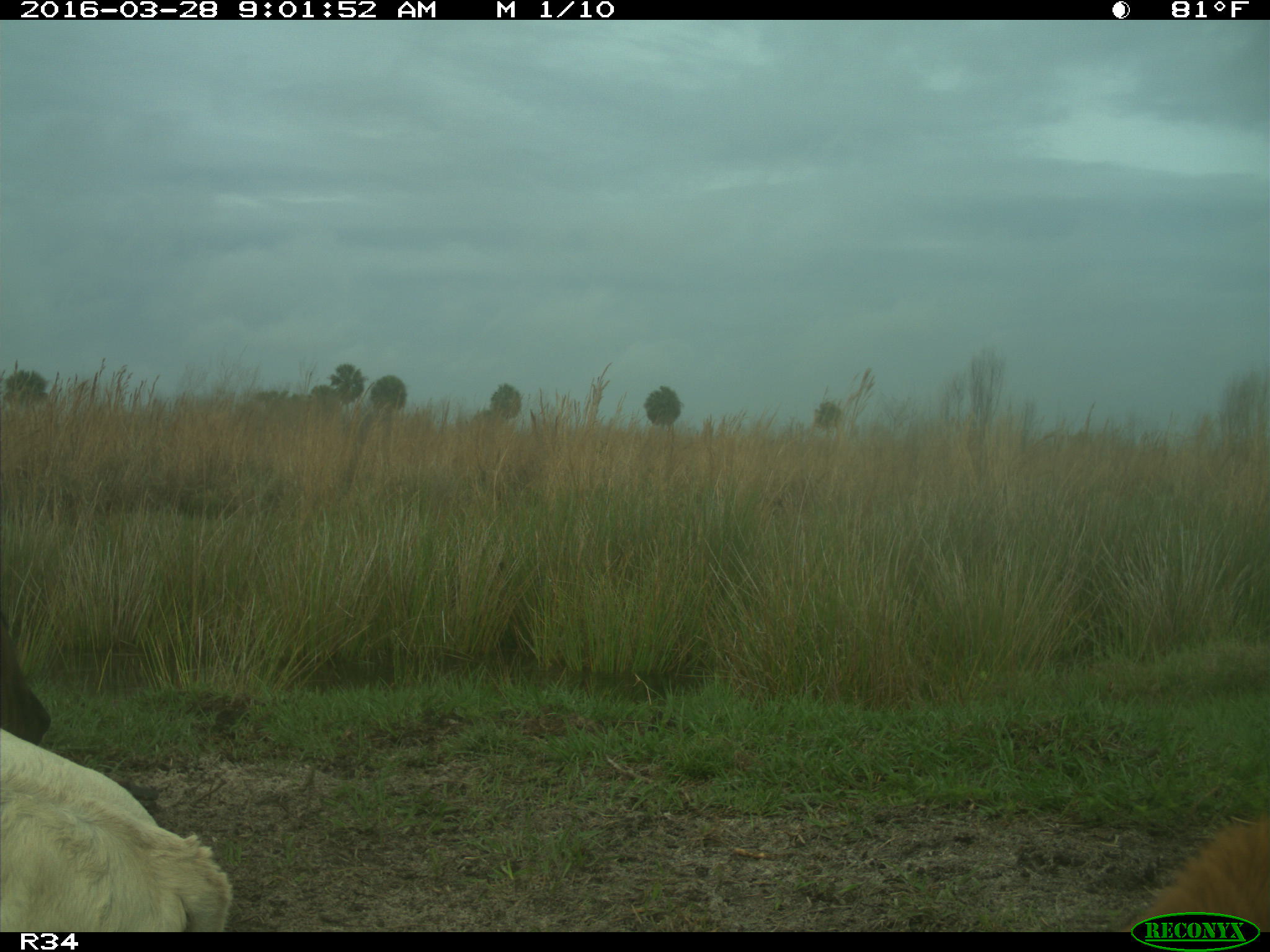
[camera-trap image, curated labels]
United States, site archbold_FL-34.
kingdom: Animalia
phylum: Chordata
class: Mammalia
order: Artiodactyla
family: Bovidae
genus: Bos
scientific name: Bos taurus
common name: domestic cow